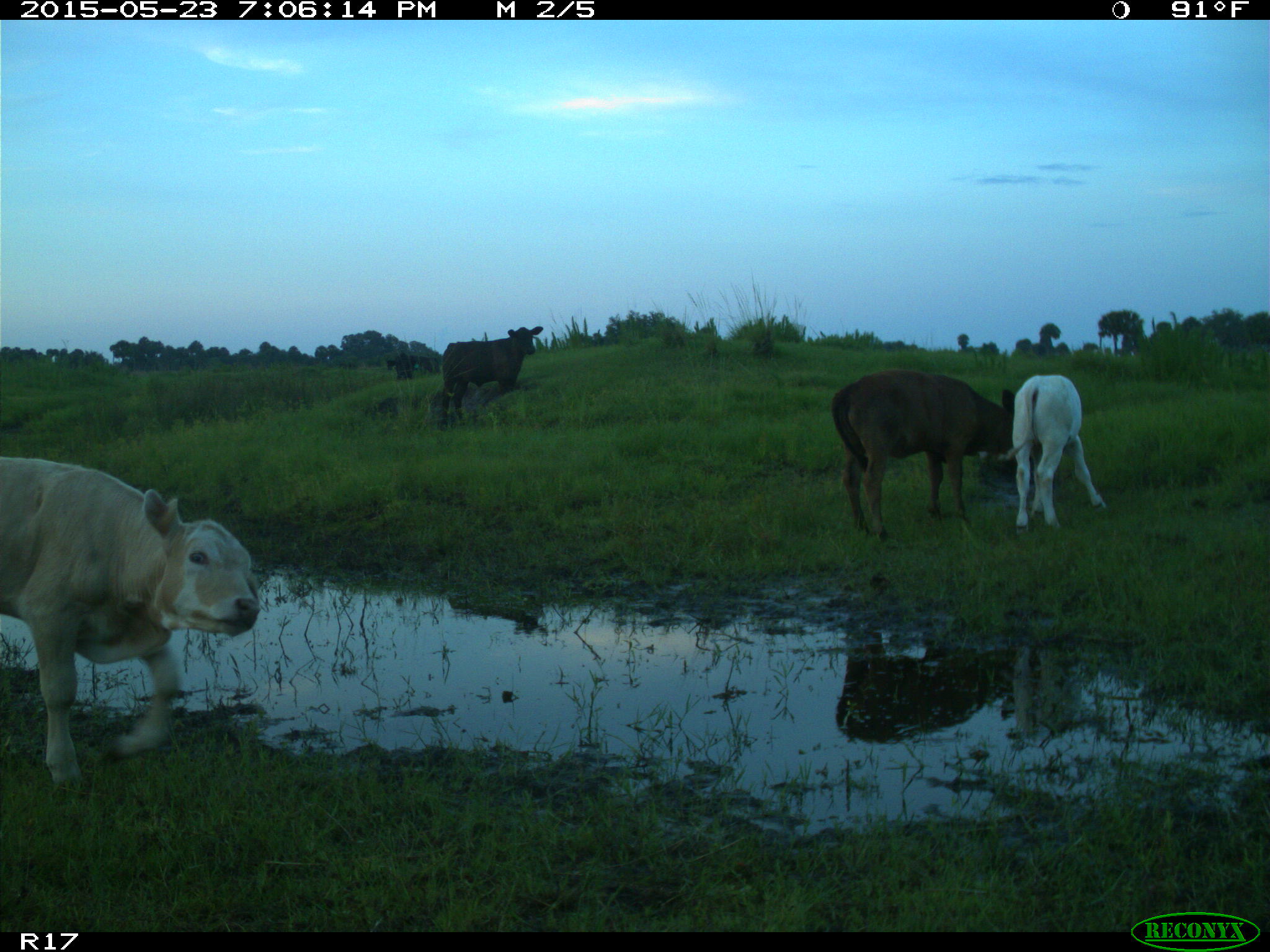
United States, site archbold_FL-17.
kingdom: Animalia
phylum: Chordata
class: Mammalia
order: Artiodactyla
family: Bovidae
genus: Bos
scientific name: Bos taurus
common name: domestic cow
Bos taurus (domestic cow).